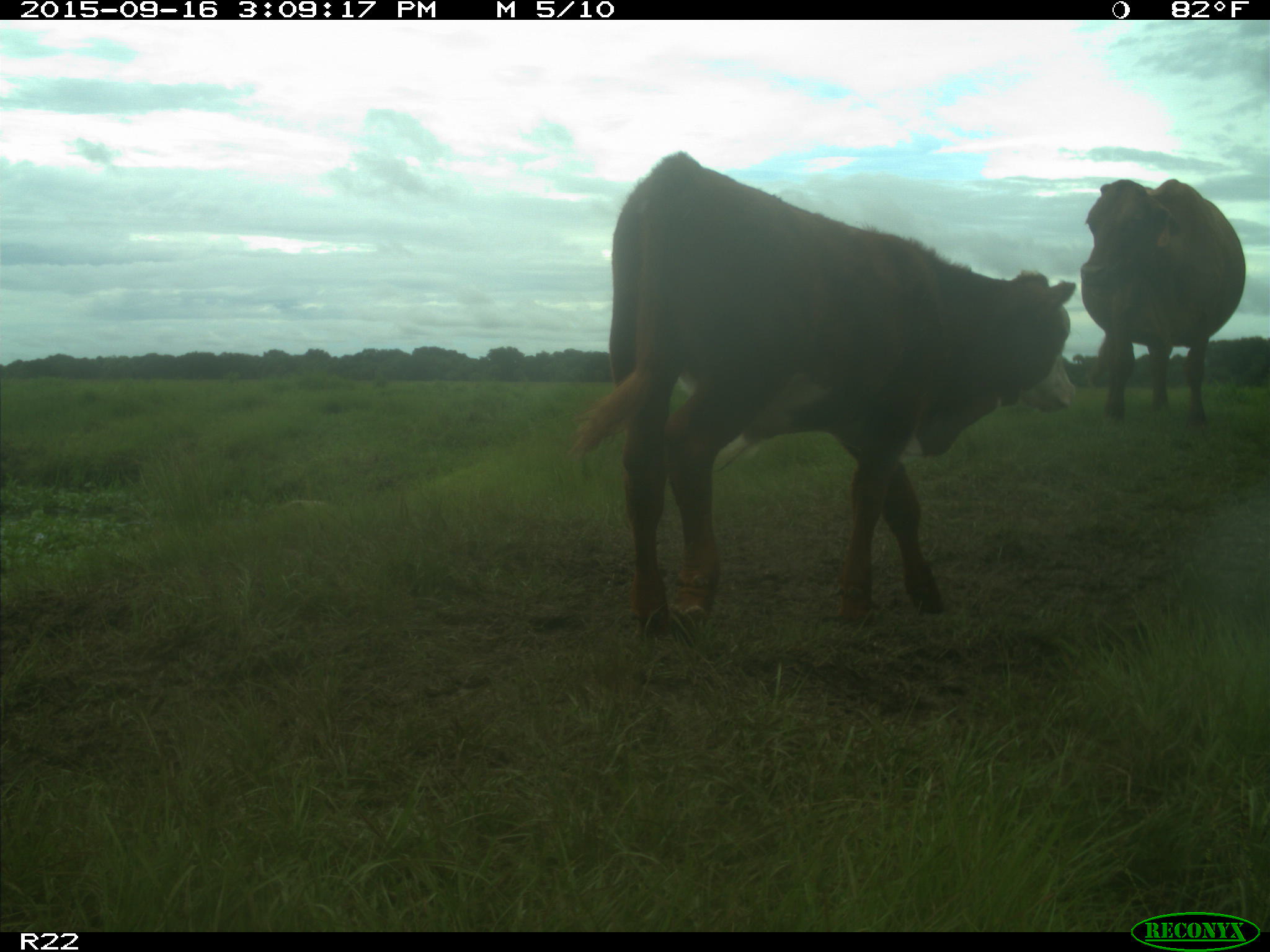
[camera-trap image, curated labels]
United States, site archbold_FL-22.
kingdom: Animalia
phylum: Chordata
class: Mammalia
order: Artiodactyla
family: Bovidae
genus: Bos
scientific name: Bos taurus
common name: domestic cow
Bos taurus (domestic cow).